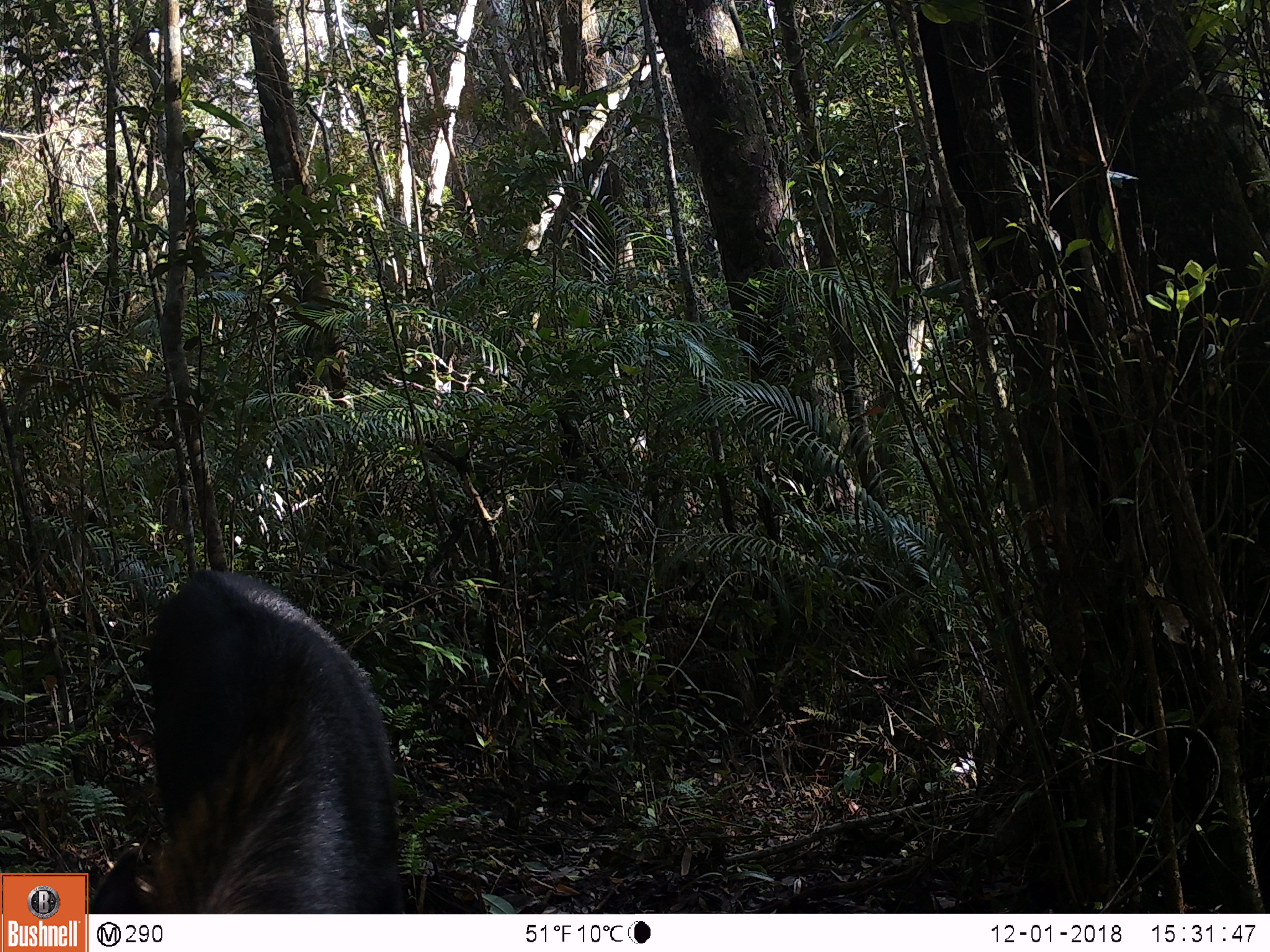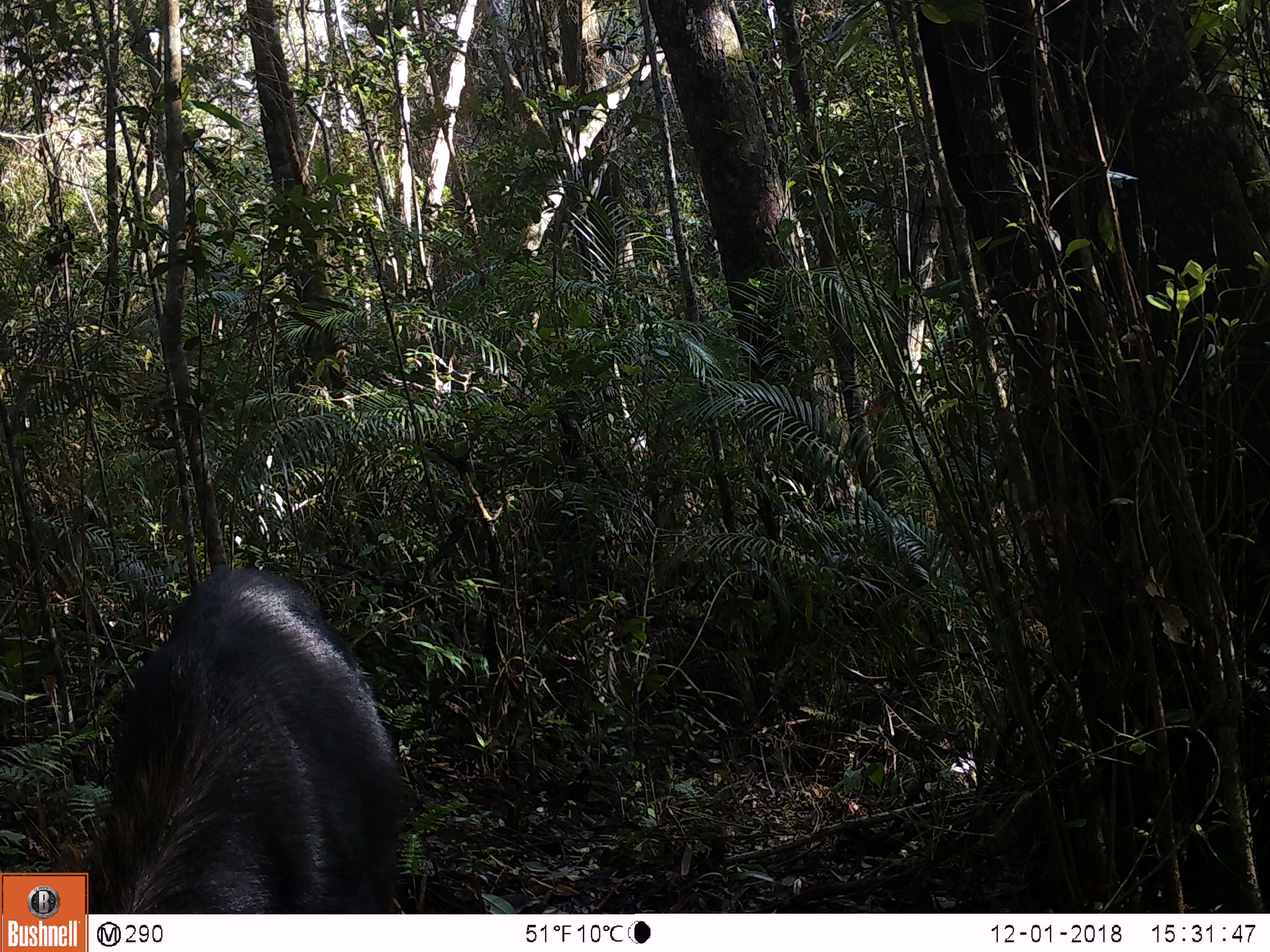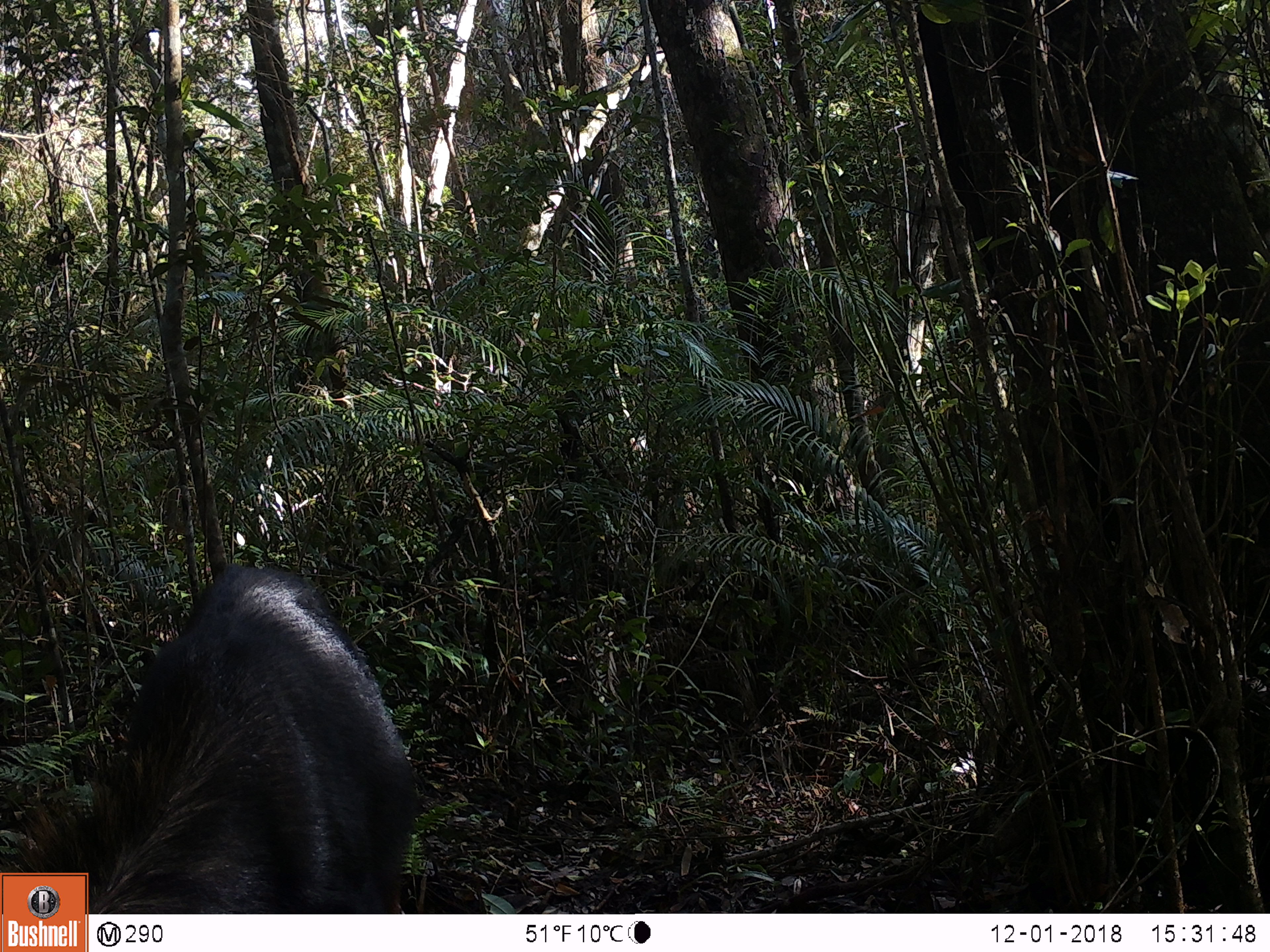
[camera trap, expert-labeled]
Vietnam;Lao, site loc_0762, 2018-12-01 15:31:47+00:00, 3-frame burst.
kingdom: Animalia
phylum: Chordata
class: Mammalia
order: Artiodactyla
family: Bovidae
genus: Capricornis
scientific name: Capricornis sumatraensis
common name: chinese serow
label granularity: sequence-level